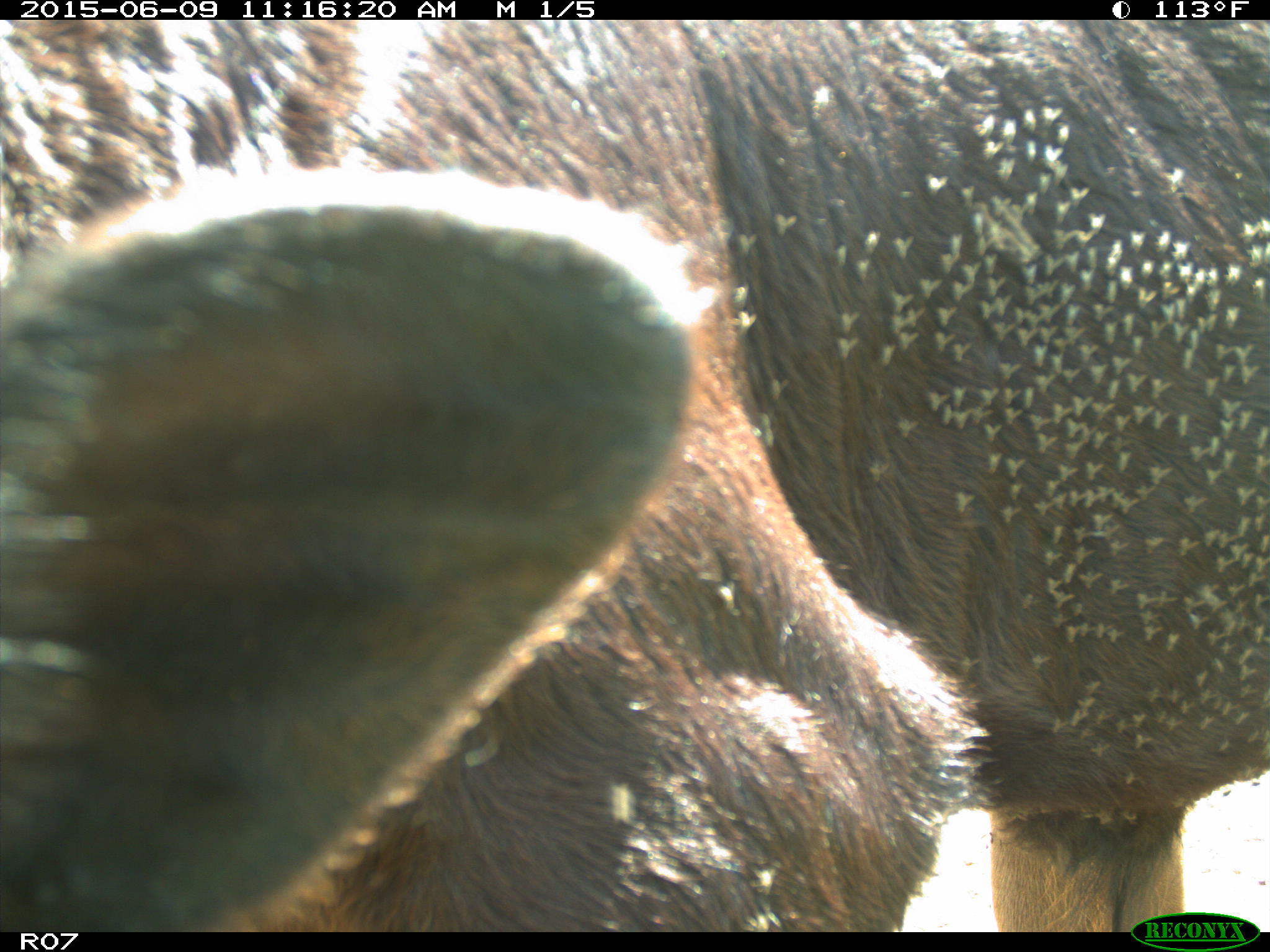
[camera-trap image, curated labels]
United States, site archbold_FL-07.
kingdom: Animalia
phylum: Chordata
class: Mammalia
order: Artiodactyla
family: Bovidae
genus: Bos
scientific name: Bos taurus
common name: domestic cow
Bos taurus (domestic cow).